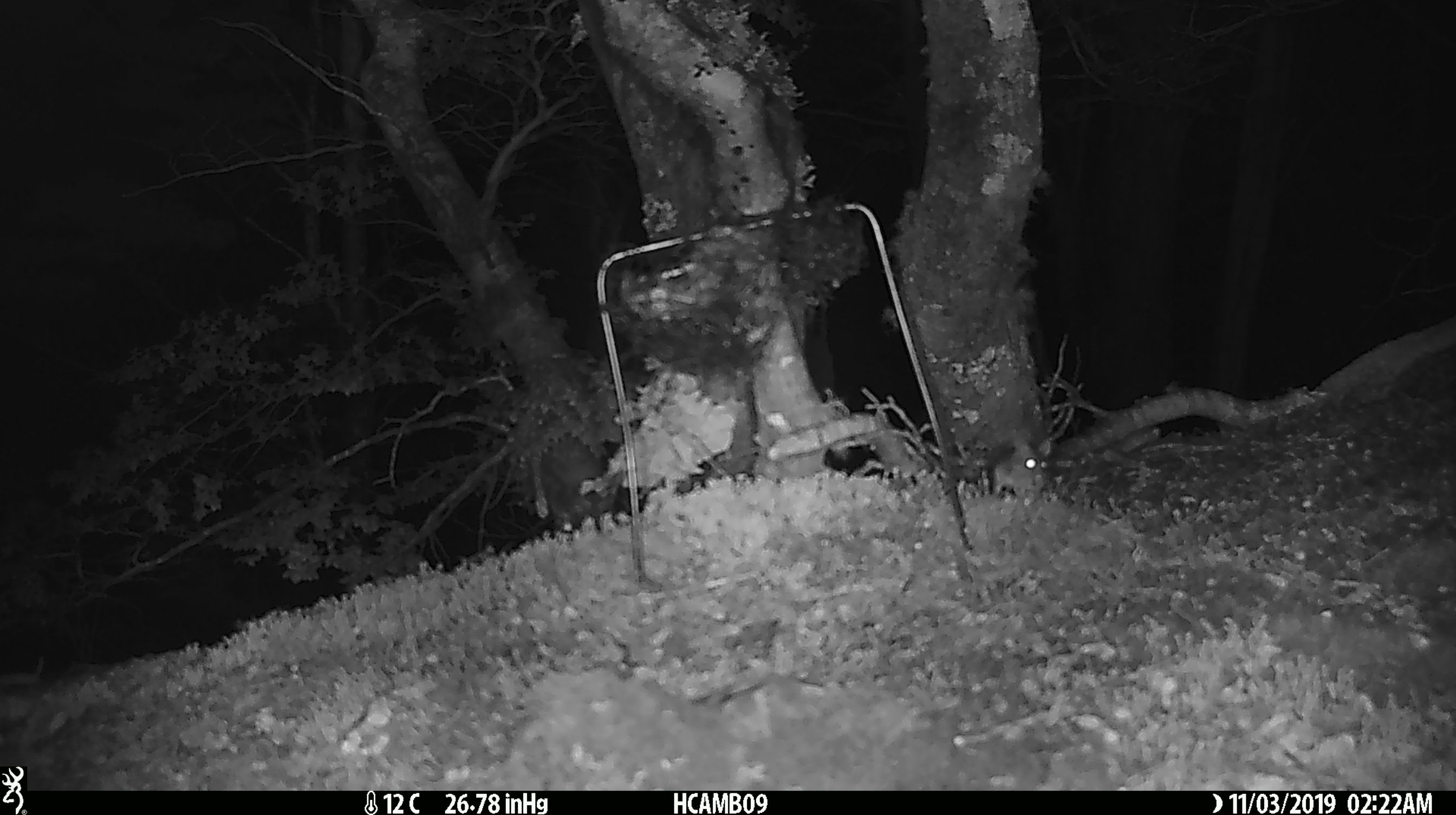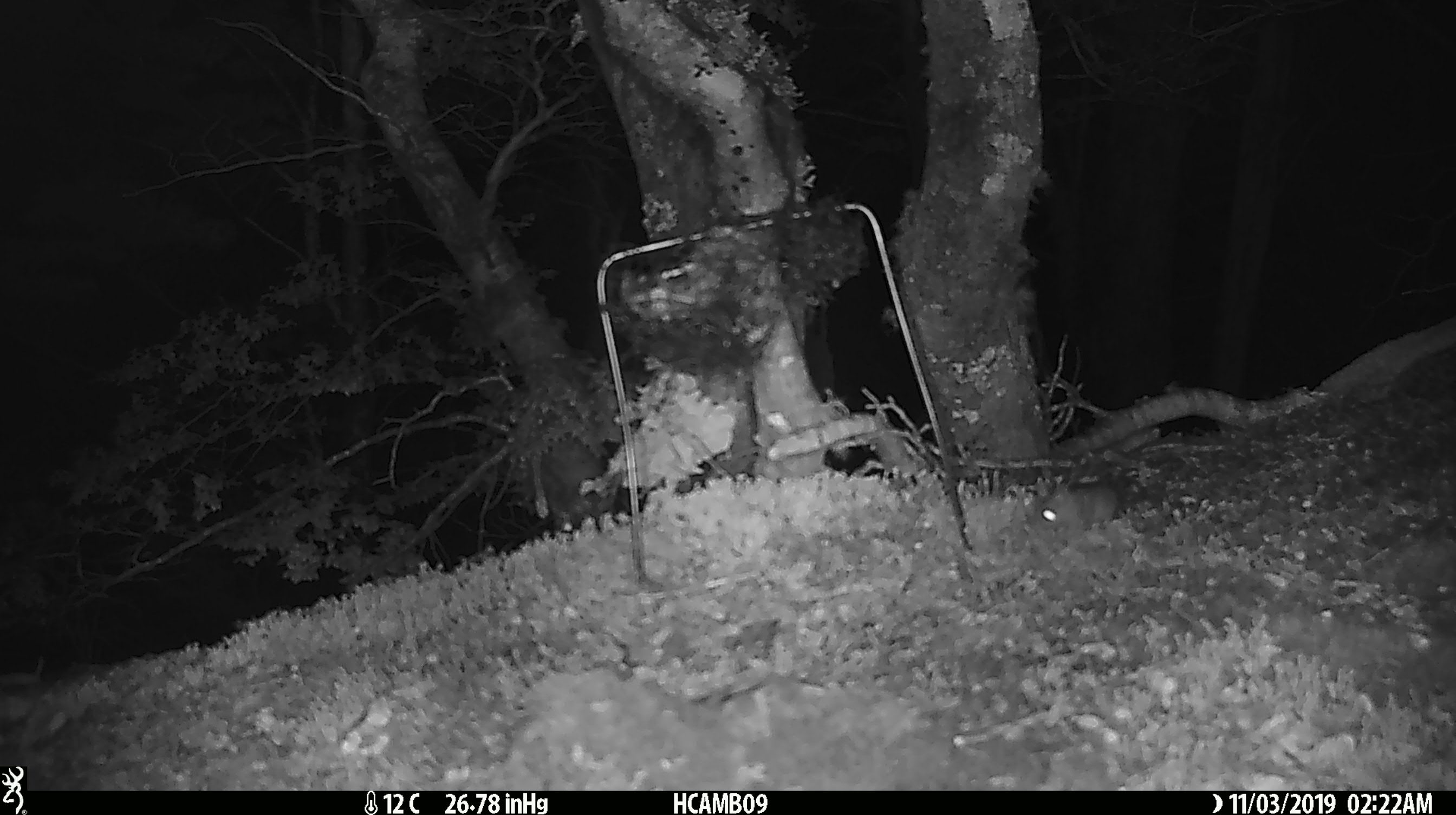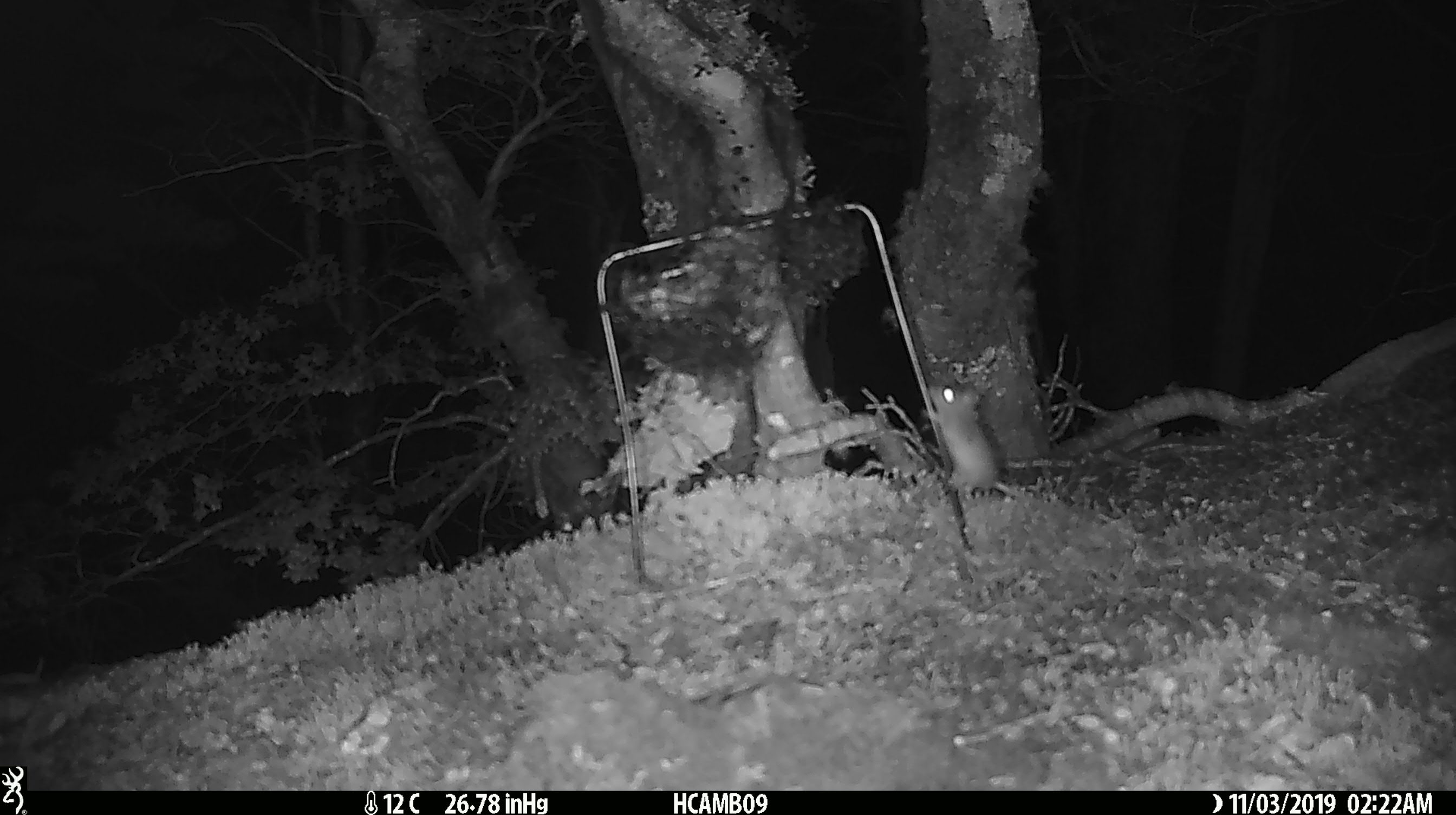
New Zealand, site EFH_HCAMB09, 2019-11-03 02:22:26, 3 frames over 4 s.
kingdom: Animalia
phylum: Chordata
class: Mammalia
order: Rodentia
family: Muridae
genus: Mus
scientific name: Mus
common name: mouse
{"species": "mouse (Mus)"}